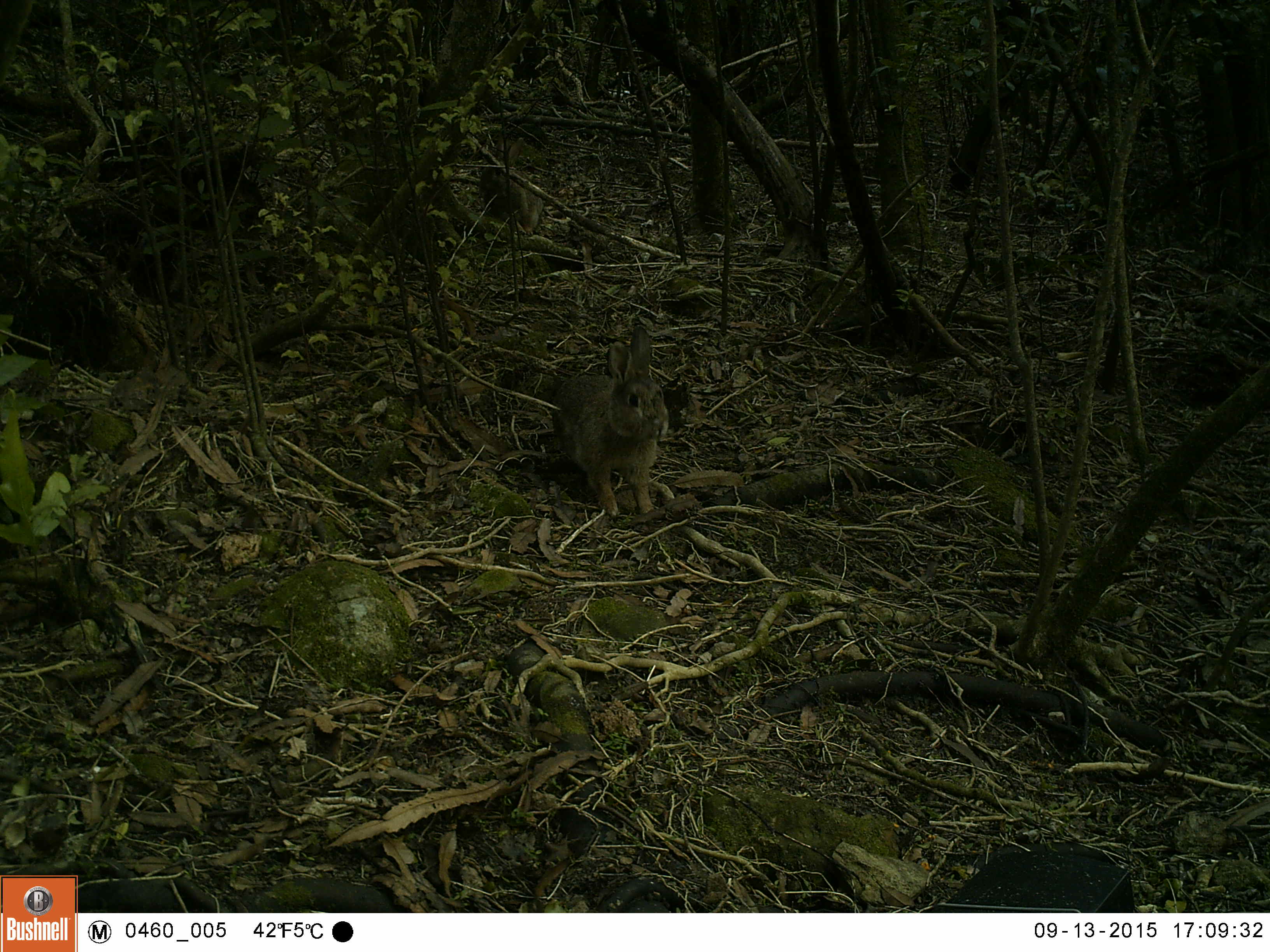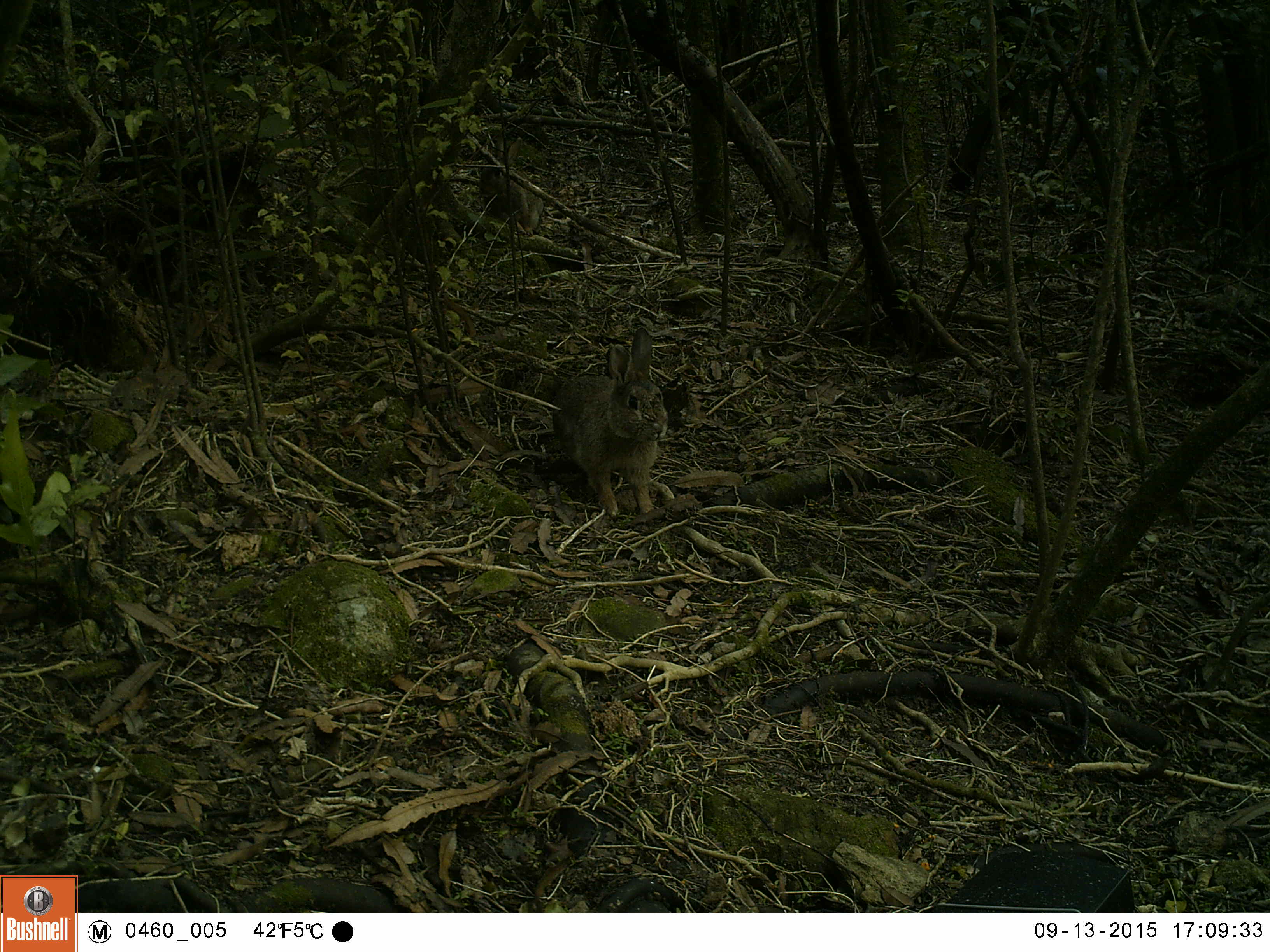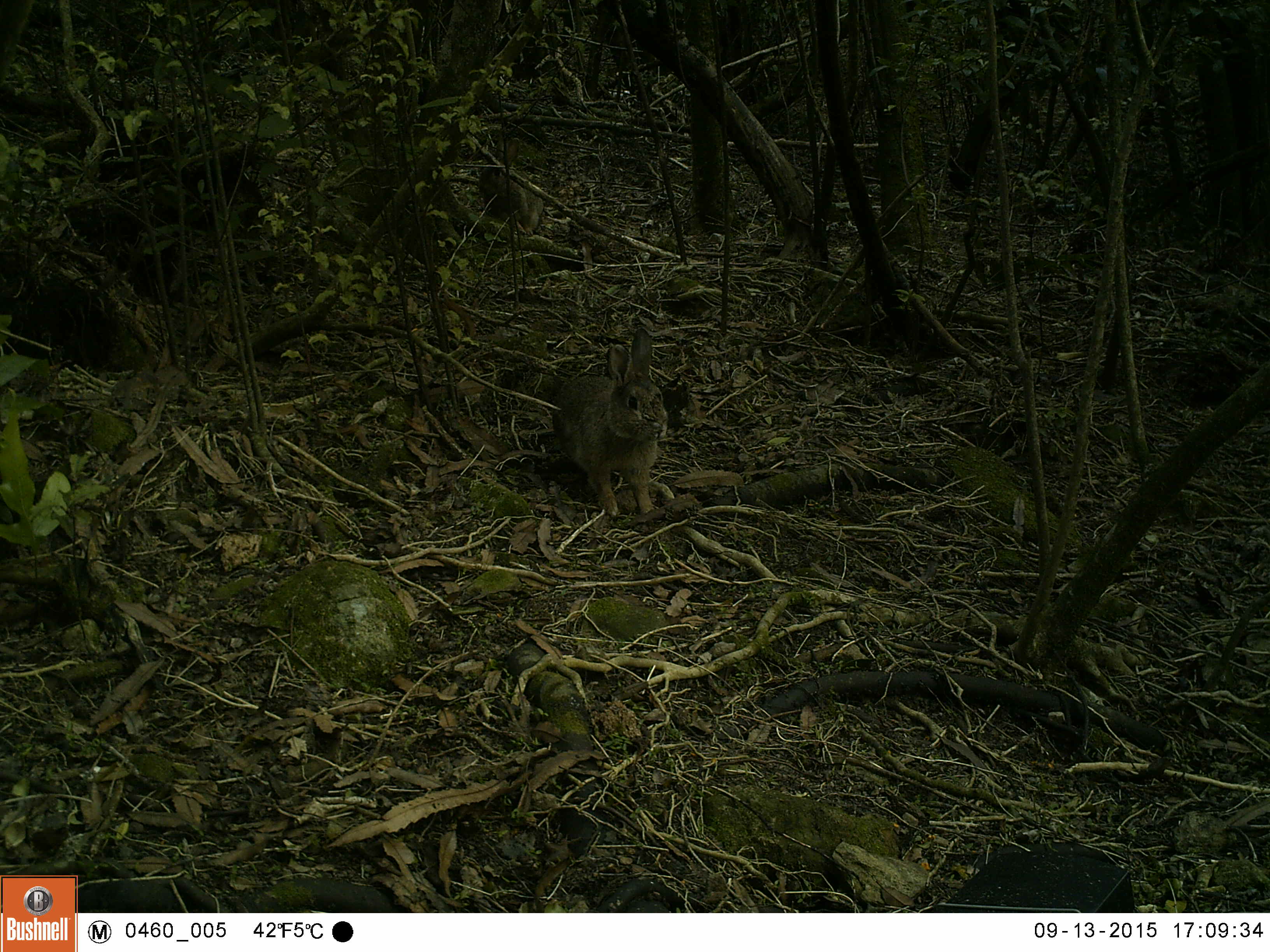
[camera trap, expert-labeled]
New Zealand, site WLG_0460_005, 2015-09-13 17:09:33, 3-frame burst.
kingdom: Animalia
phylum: Chordata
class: Mammalia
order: Lagomorpha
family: Leporidae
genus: Oryctolagus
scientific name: Oryctolagus cuniculus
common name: european rabbit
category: rabbit